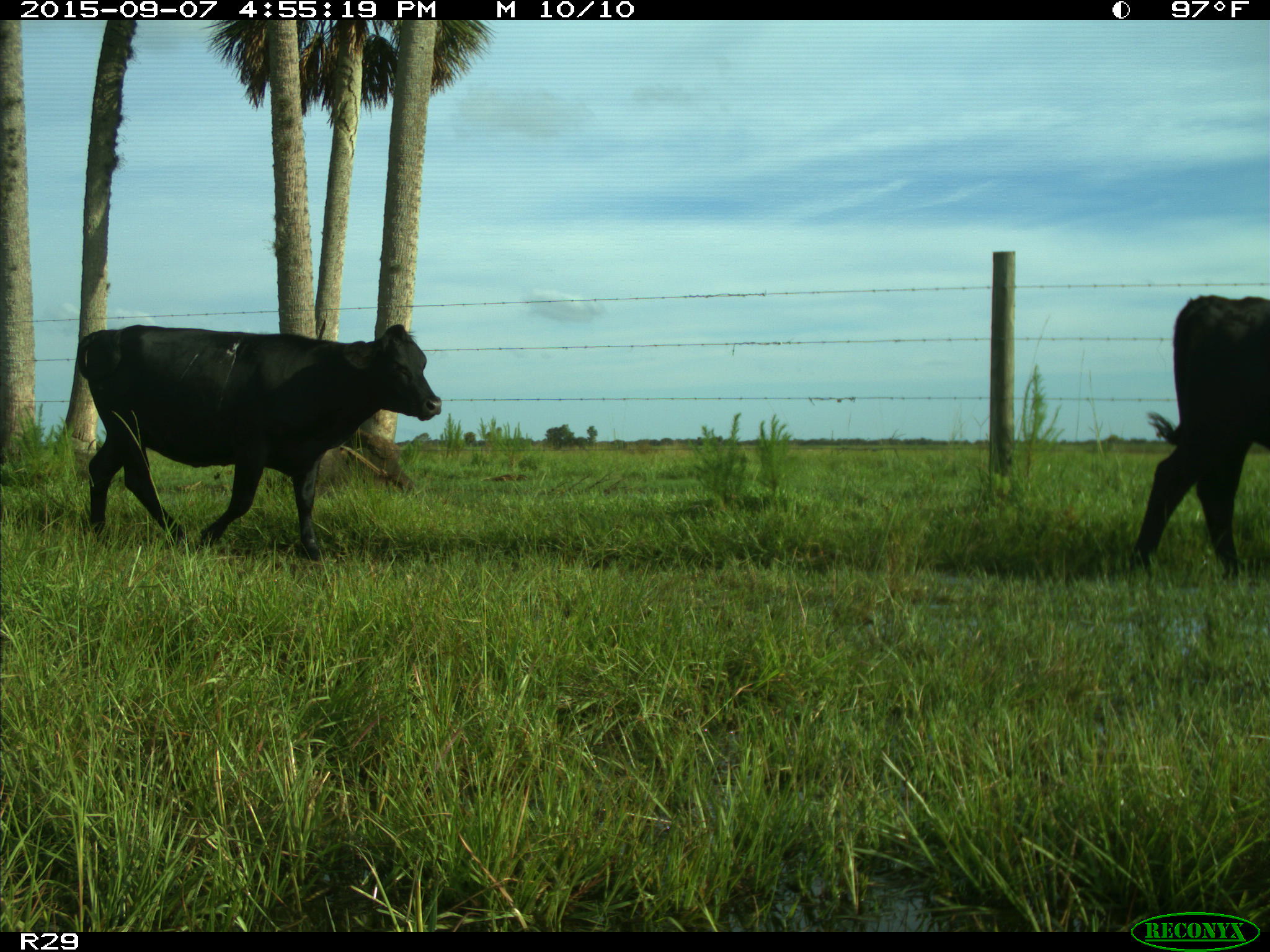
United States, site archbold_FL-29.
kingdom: Animalia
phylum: Chordata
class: Mammalia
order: Artiodactyla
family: Bovidae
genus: Bos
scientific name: Bos taurus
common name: domestic cow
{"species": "Bos taurus (domestic cow)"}